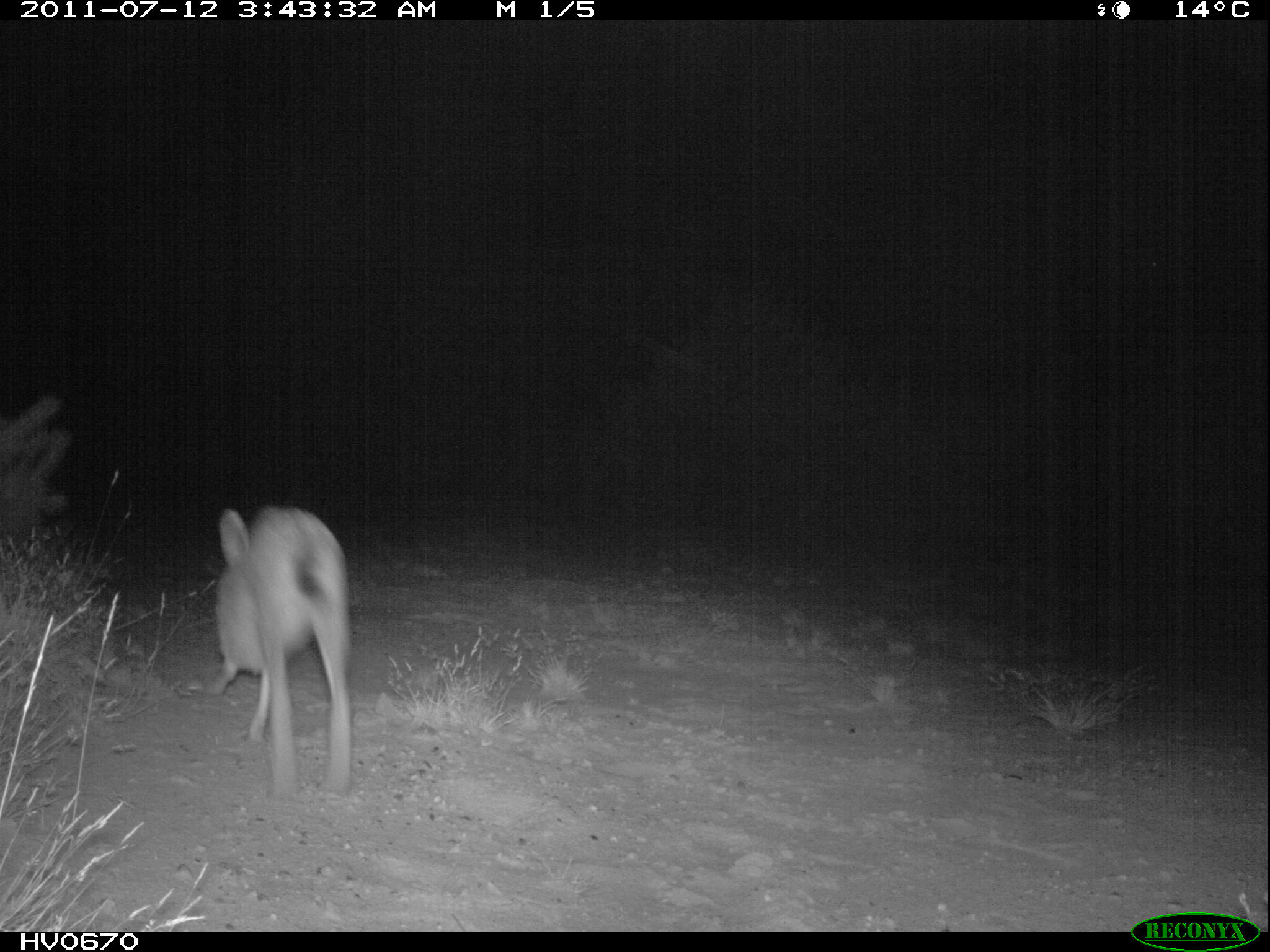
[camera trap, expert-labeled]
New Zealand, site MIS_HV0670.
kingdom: Animalia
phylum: Chordata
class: Mammalia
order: Lagomorpha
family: Leporidae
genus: Lepus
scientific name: Lepus europaeus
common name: brown hare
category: hare